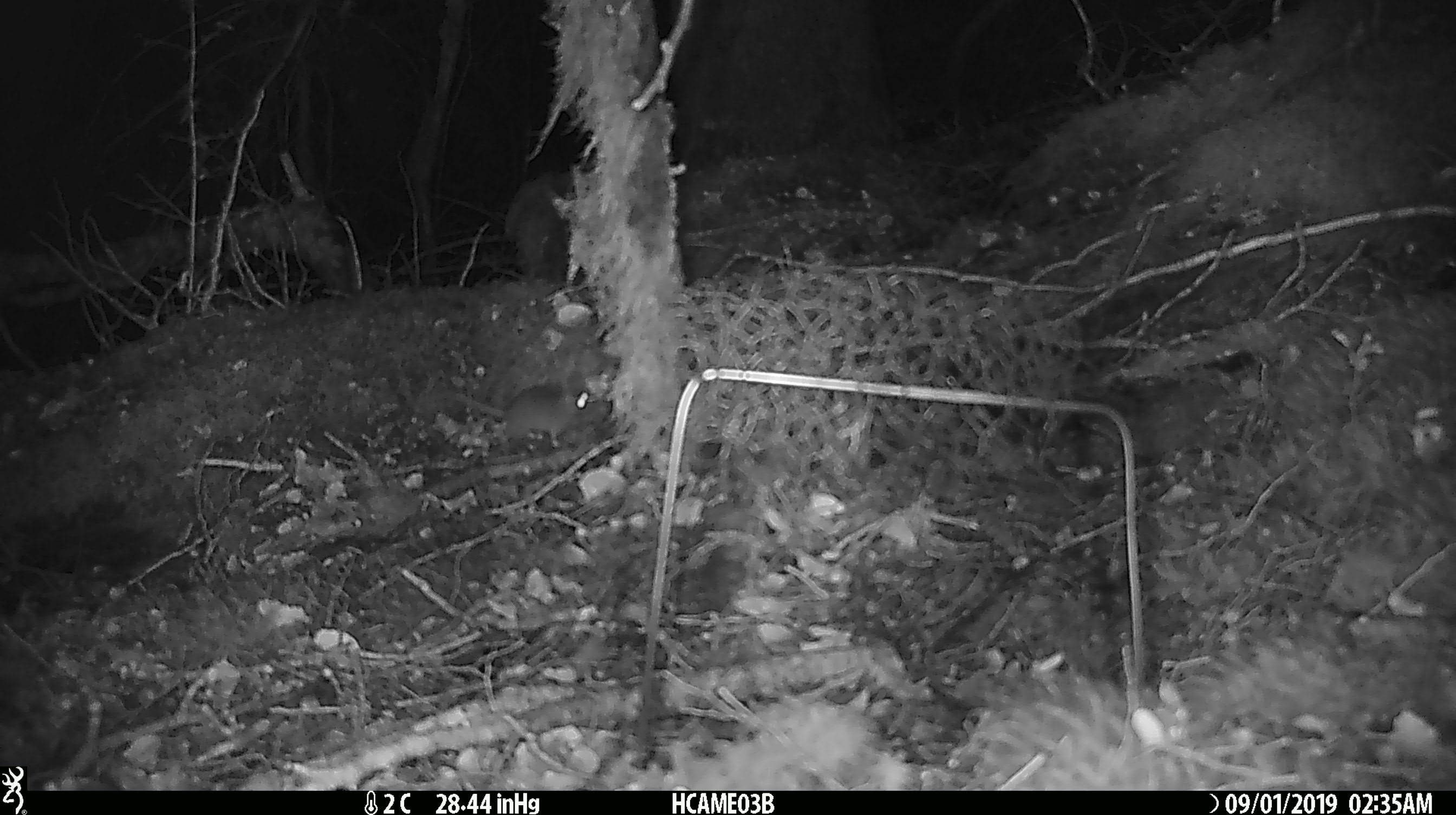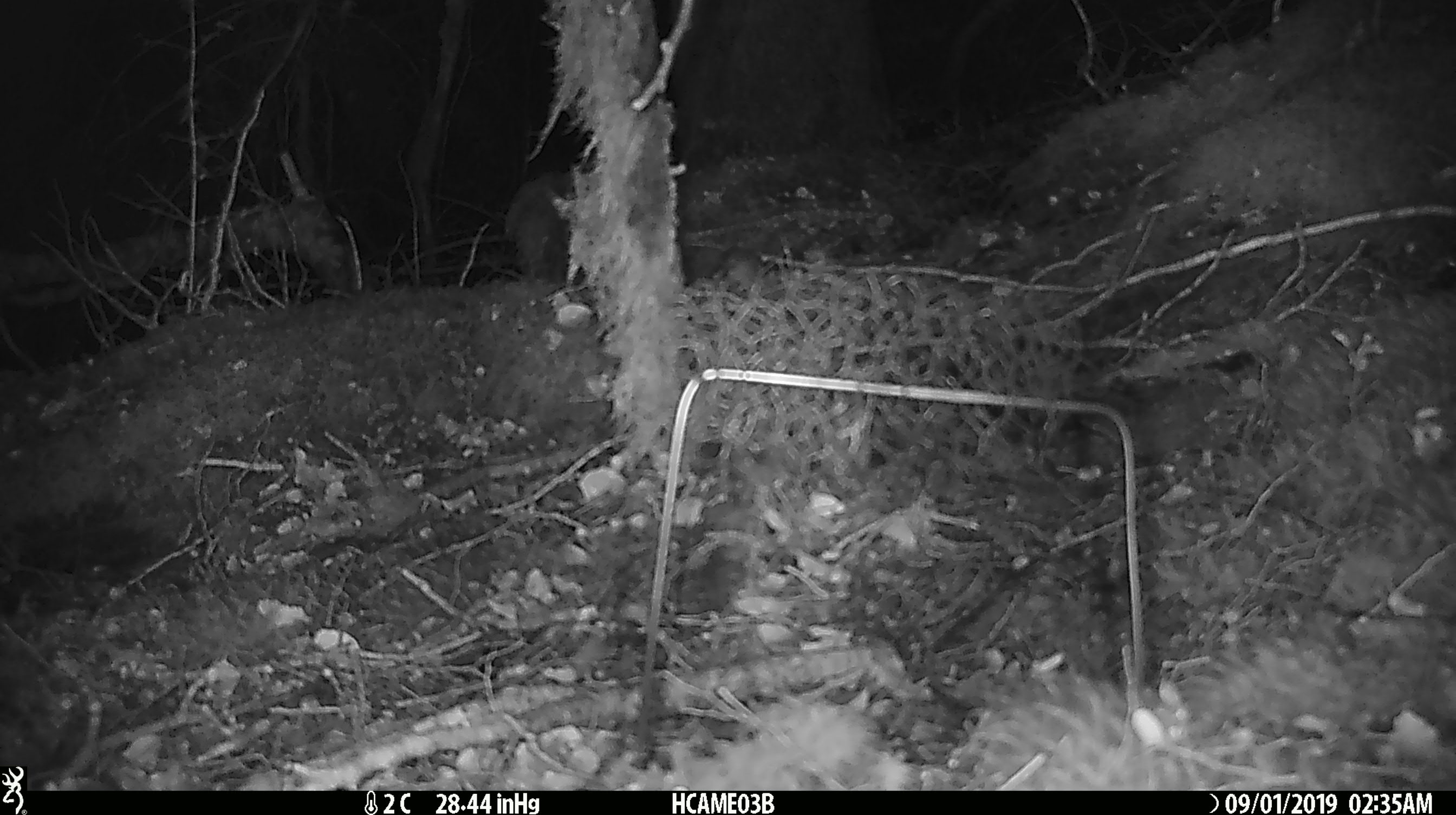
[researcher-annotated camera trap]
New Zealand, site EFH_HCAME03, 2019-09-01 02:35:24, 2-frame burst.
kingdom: Animalia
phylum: Chordata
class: Mammalia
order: Rodentia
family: Muridae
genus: Mus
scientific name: Mus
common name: mouse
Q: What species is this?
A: Mouse (Mus).